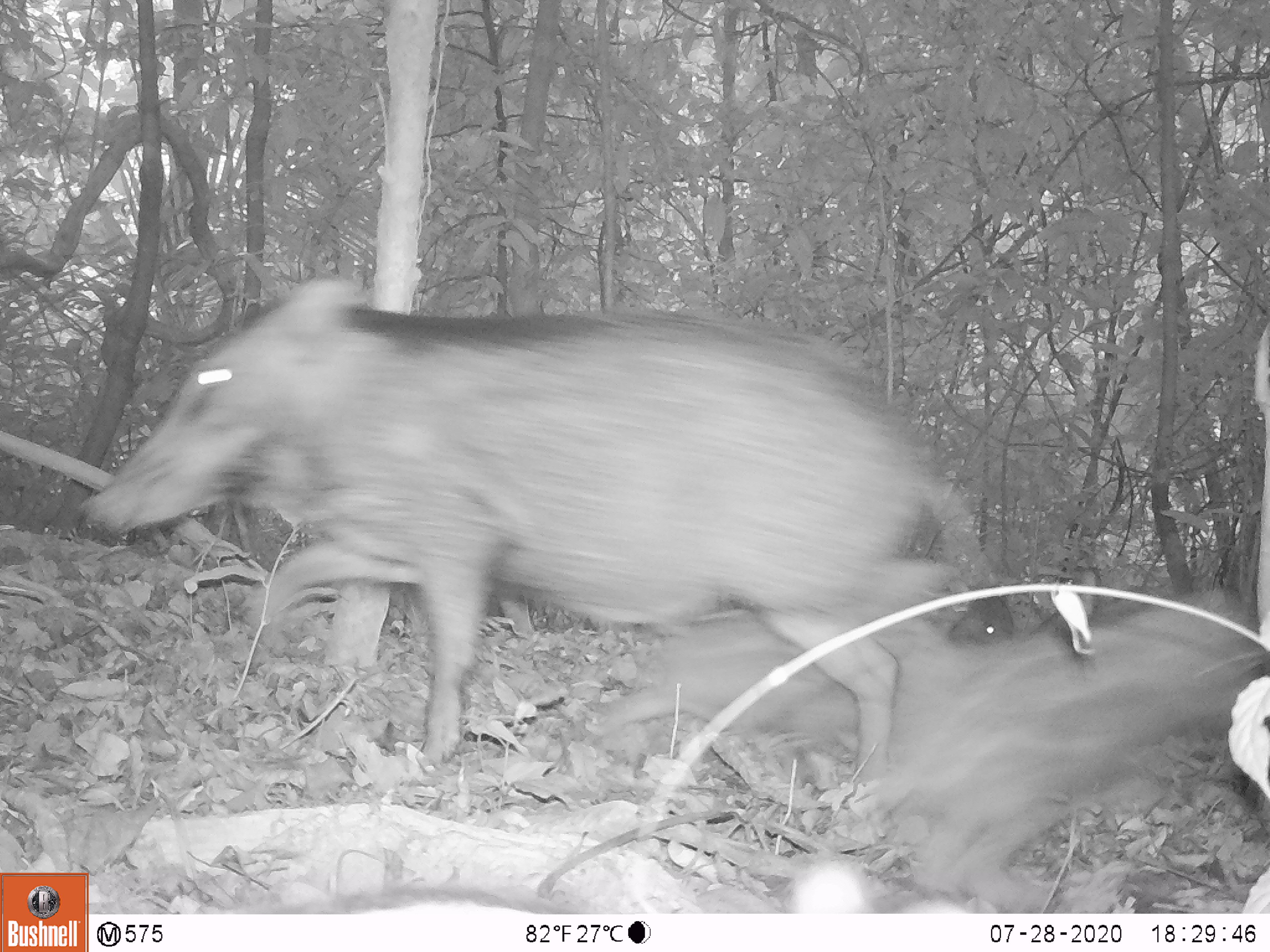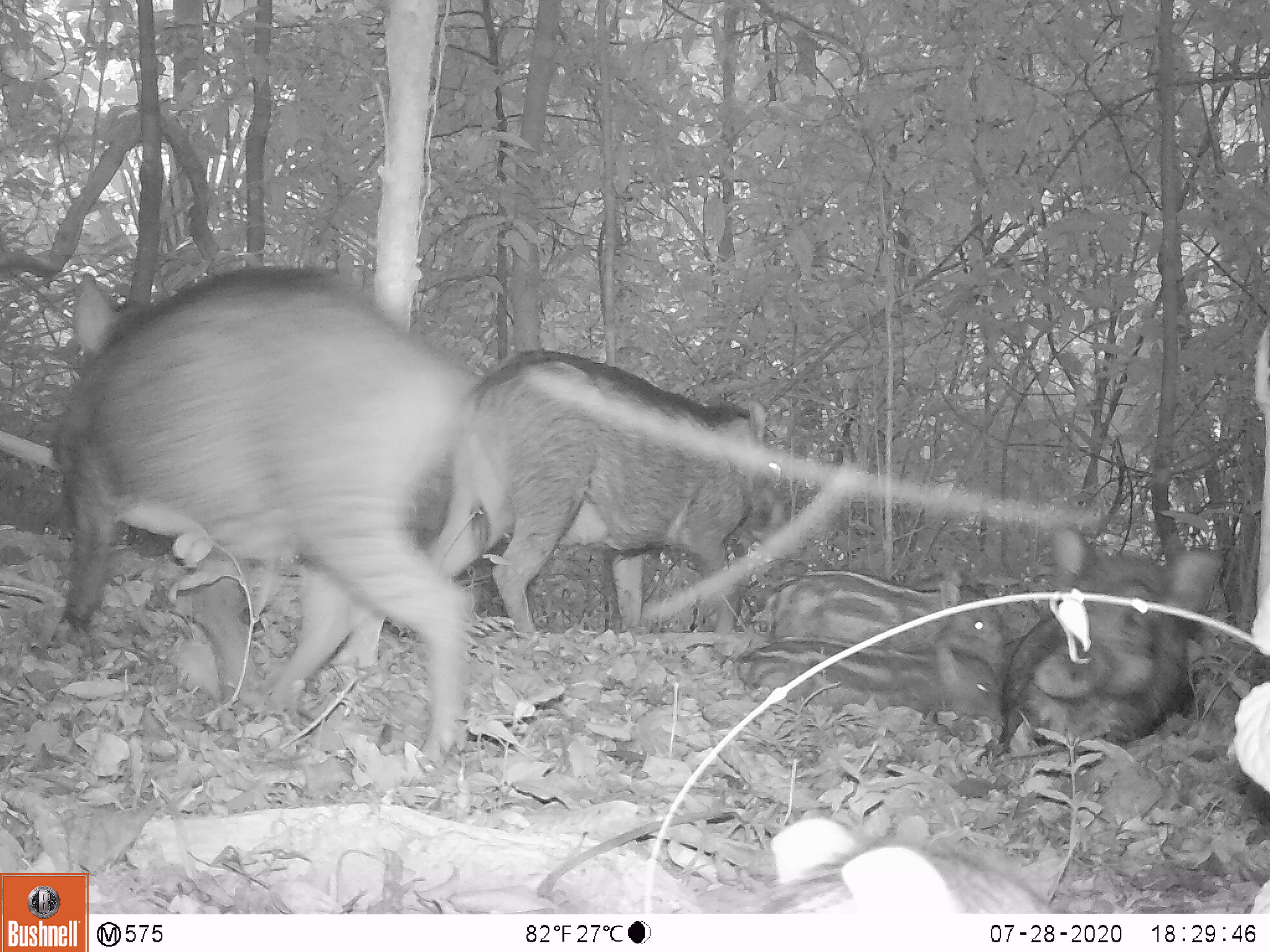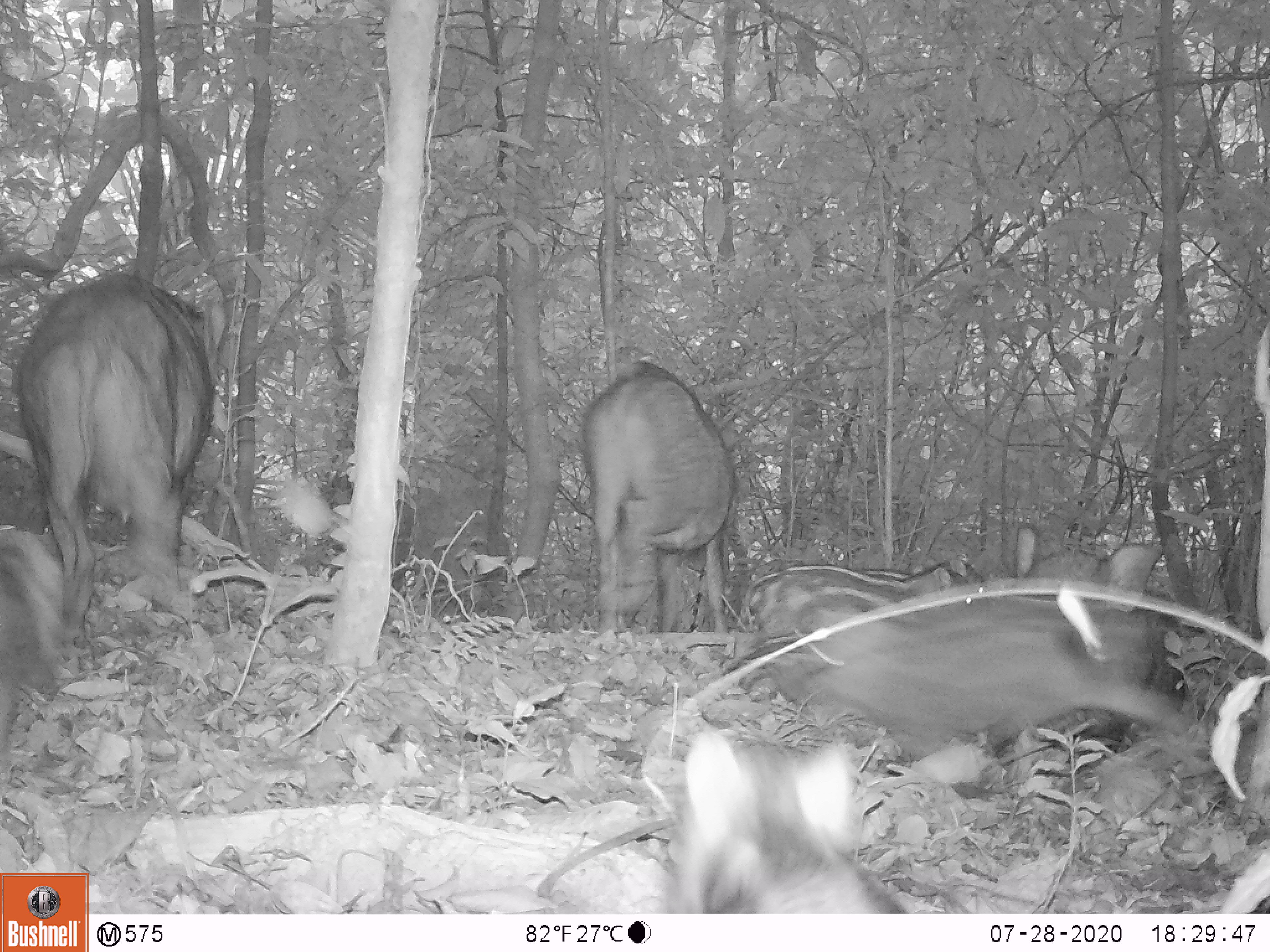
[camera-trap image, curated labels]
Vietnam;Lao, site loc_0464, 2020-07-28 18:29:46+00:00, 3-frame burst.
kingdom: Animalia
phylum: Chordata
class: Mammalia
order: Artiodactyla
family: Suidae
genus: Sus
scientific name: Sus scrofa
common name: eurasian wild pig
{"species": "eurasian wild pig (Sus scrofa)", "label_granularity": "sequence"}